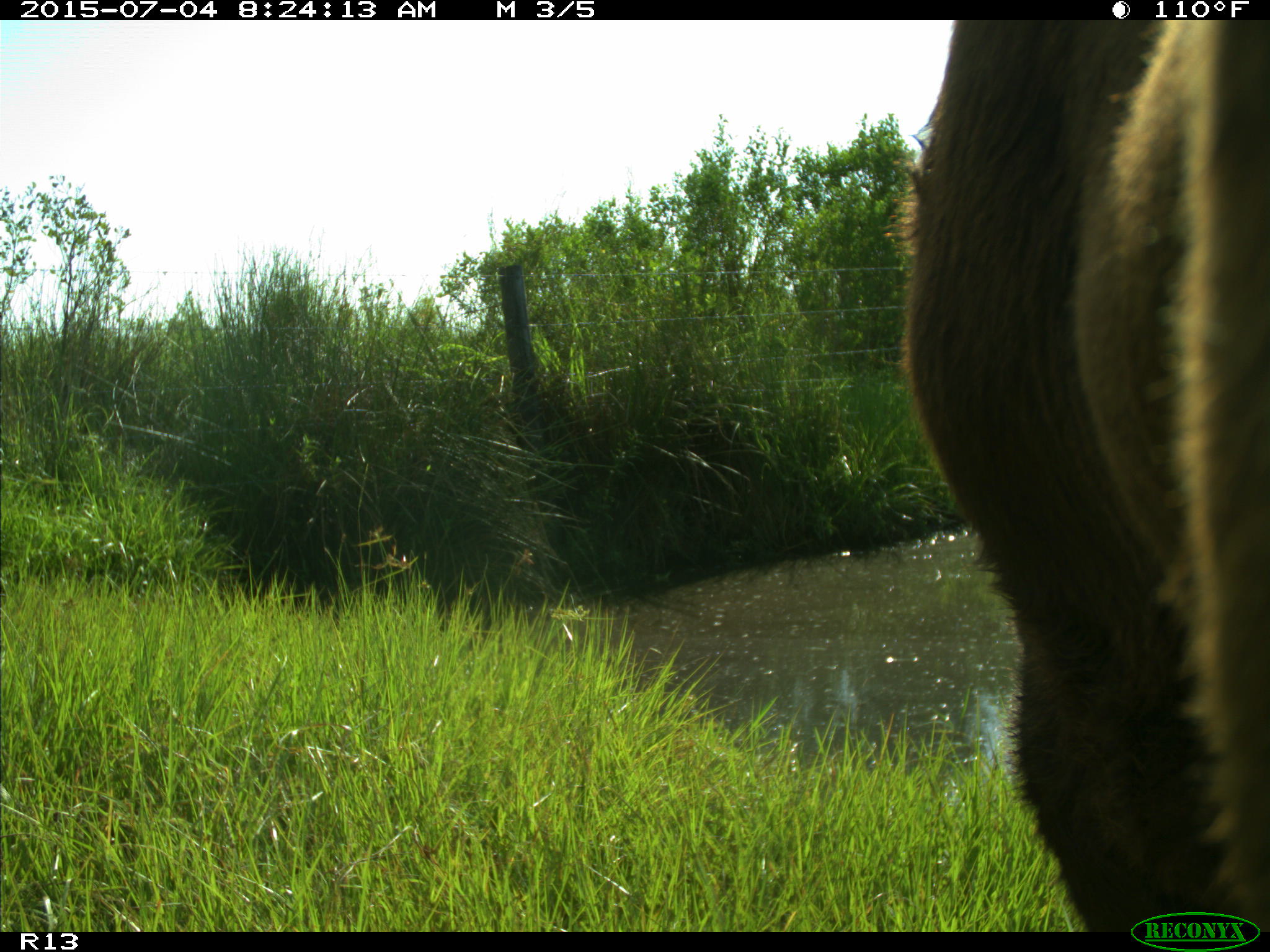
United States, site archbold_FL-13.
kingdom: Animalia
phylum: Chordata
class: Mammalia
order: Artiodactyla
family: Bovidae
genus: Bos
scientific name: Bos taurus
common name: domestic cow